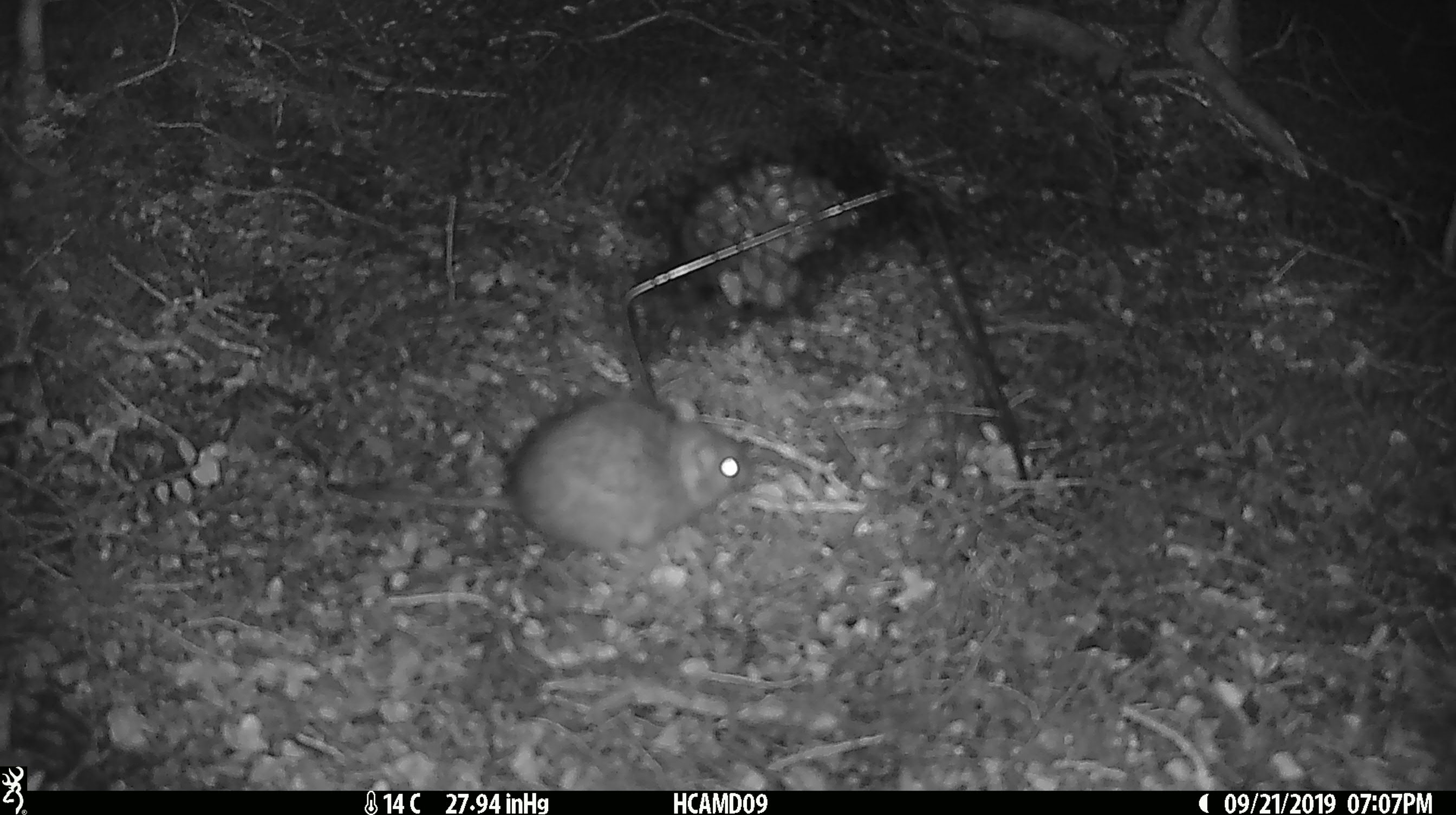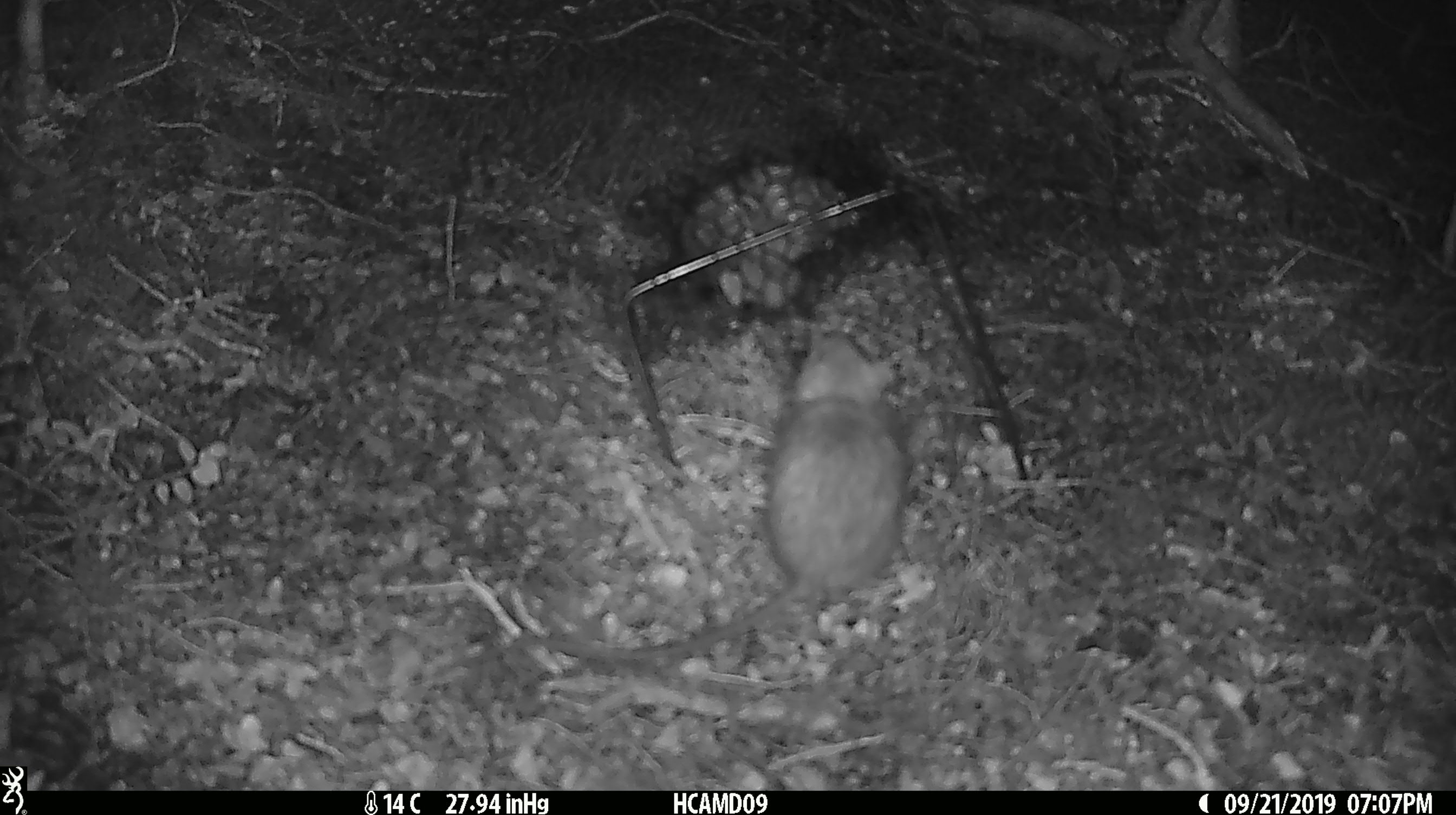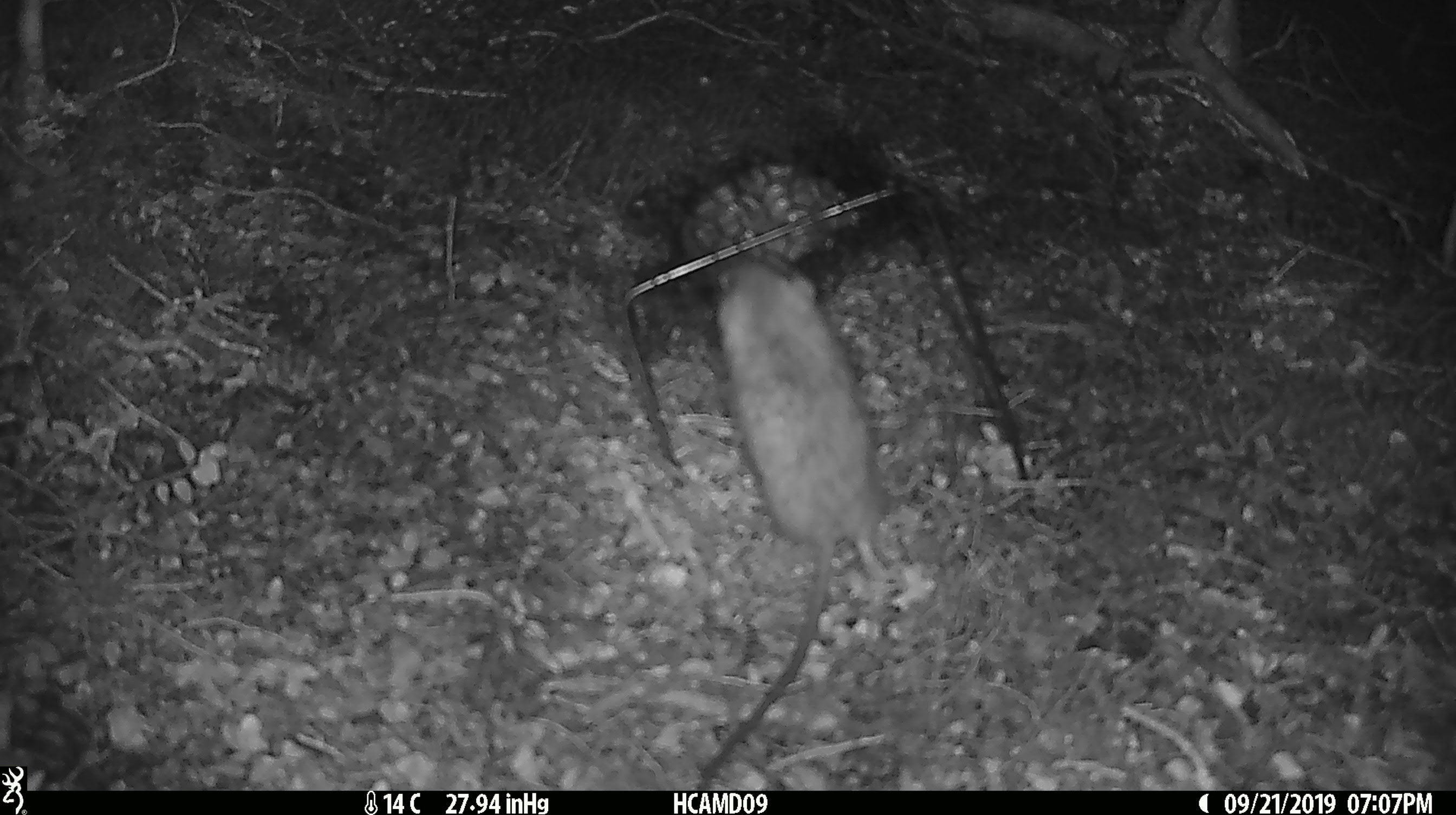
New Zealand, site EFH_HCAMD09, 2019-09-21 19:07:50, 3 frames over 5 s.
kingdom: Animalia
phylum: Chordata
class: Mammalia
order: Rodentia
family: Muridae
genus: Mus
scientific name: Mus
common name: mouse